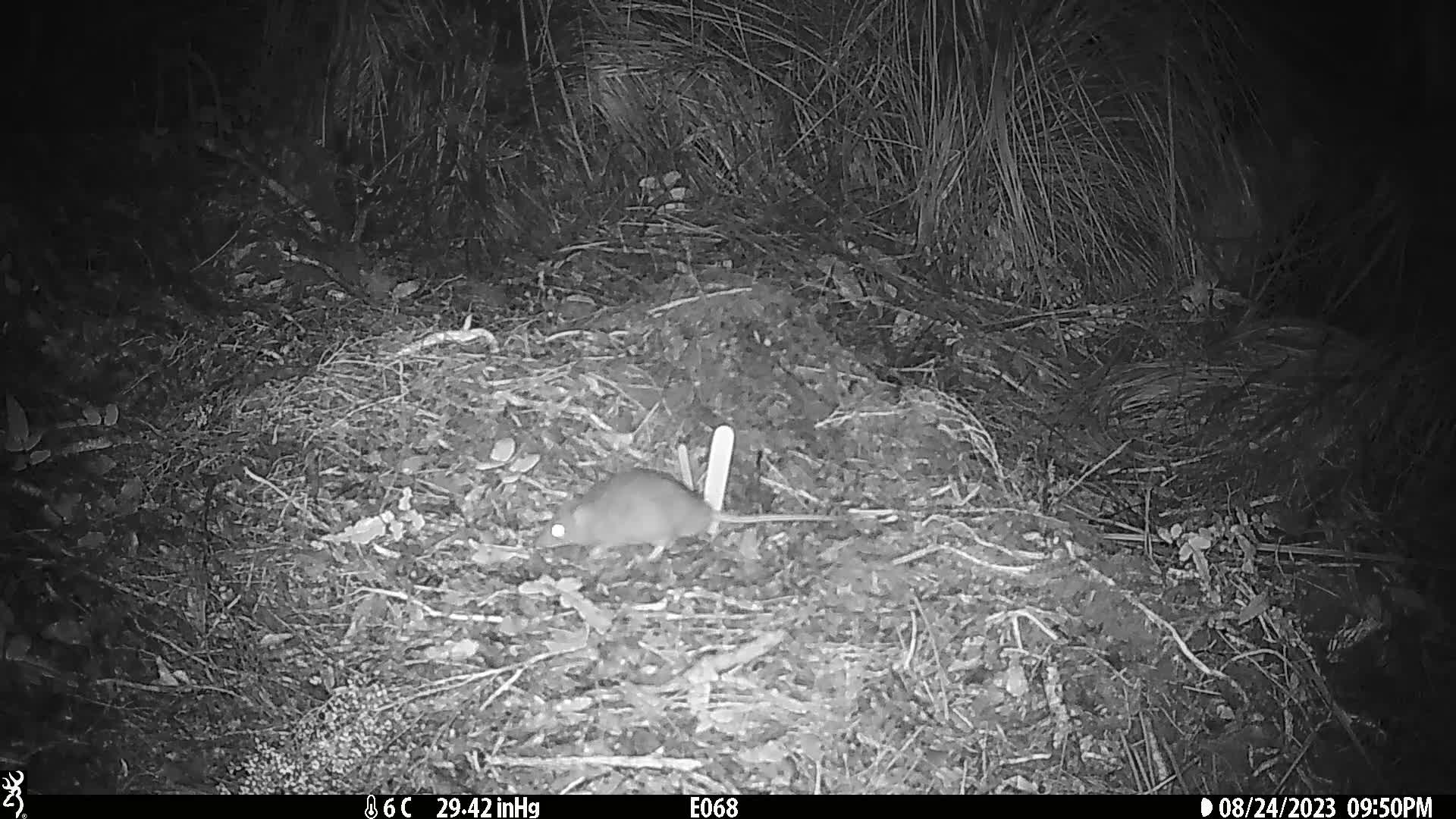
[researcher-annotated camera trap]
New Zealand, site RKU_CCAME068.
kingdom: Animalia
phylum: Chordata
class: Mammalia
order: Rodentia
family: Muridae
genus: Rattus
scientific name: Rattus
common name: rat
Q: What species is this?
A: Rat (Rattus).